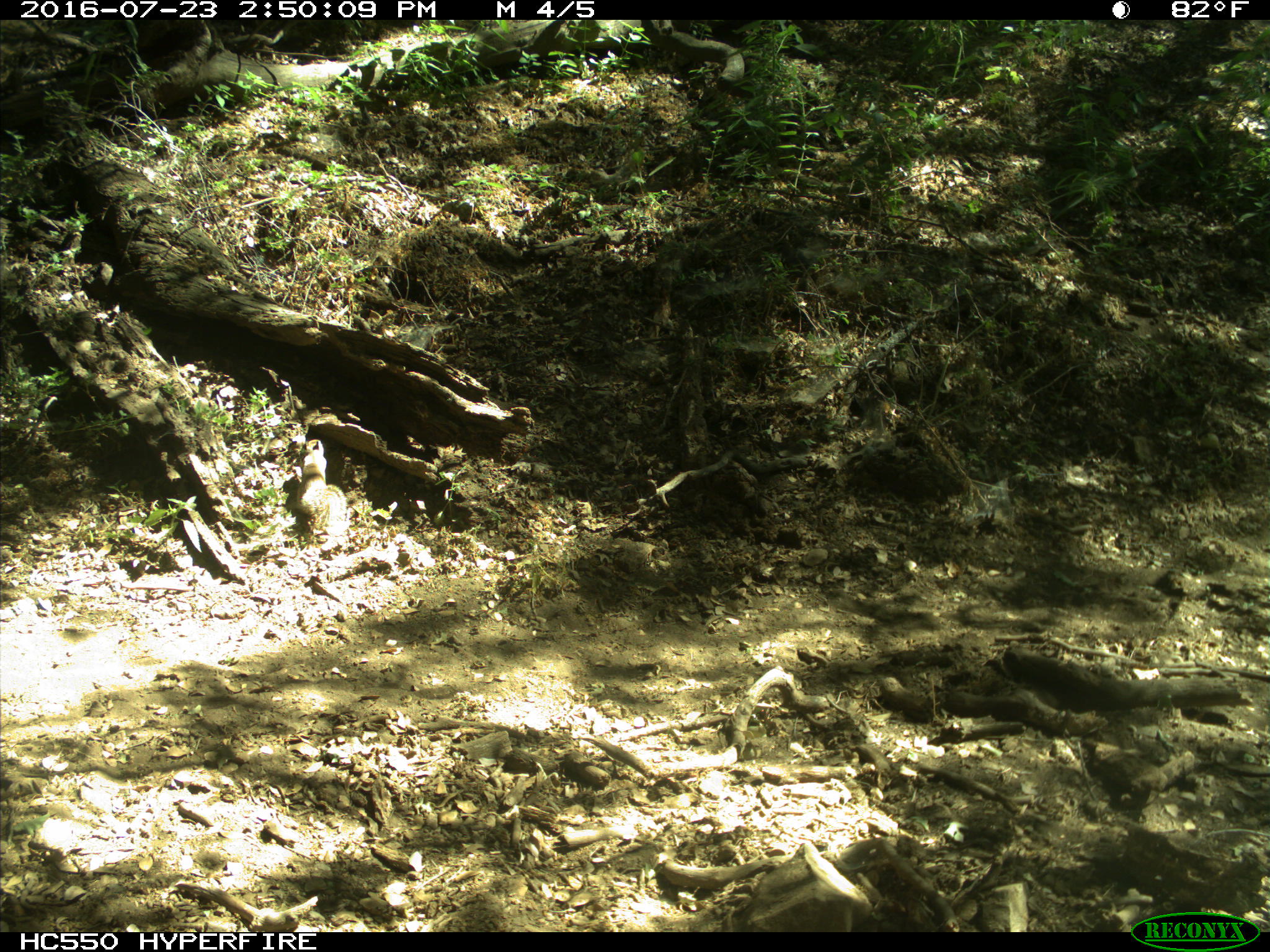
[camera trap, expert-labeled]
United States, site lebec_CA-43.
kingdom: Animalia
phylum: Chordata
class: Mammalia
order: Rodentia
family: Sciuridae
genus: Otospermophilus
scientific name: Otospermophilus beecheyi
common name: california ground squirrel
Otospermophilus beecheyi (california ground squirrel).